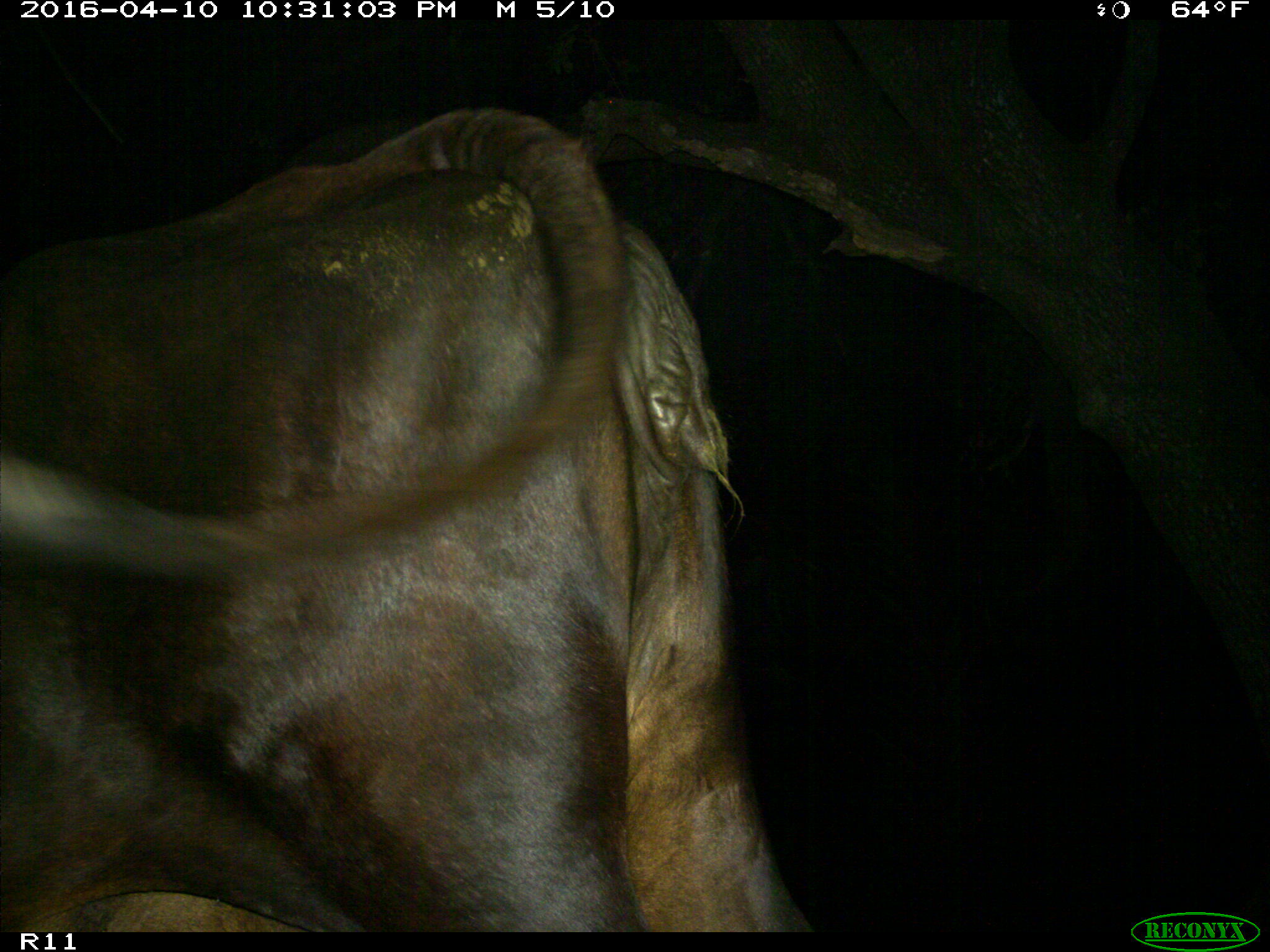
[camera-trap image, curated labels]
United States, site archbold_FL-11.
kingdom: Animalia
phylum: Chordata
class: Mammalia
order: Artiodactyla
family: Bovidae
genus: Bos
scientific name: Bos taurus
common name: domestic cow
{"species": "Bos taurus (domestic cow)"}